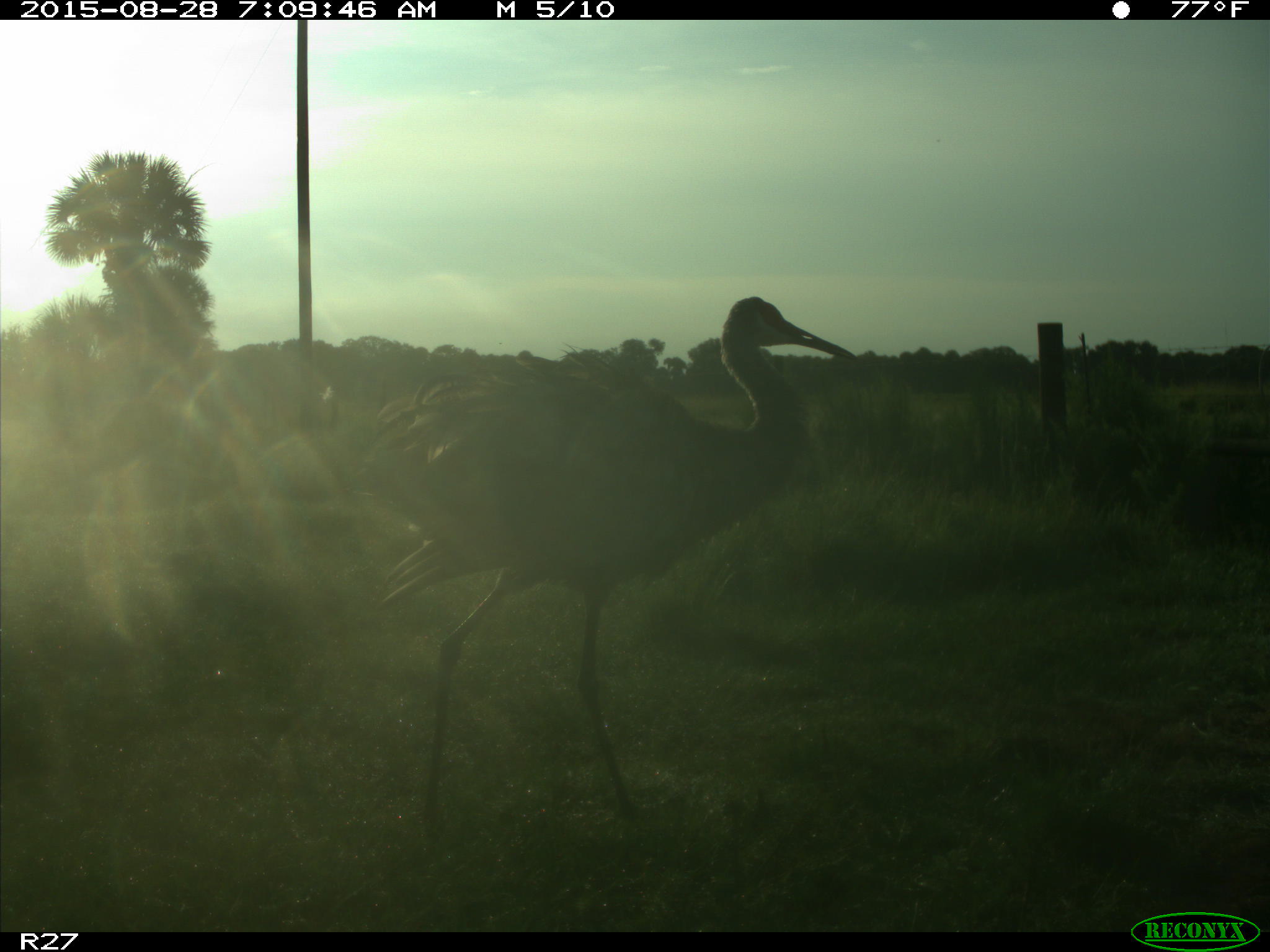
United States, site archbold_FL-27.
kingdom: Animalia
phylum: Chordata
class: Aves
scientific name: Aves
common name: birds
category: unidentified bird